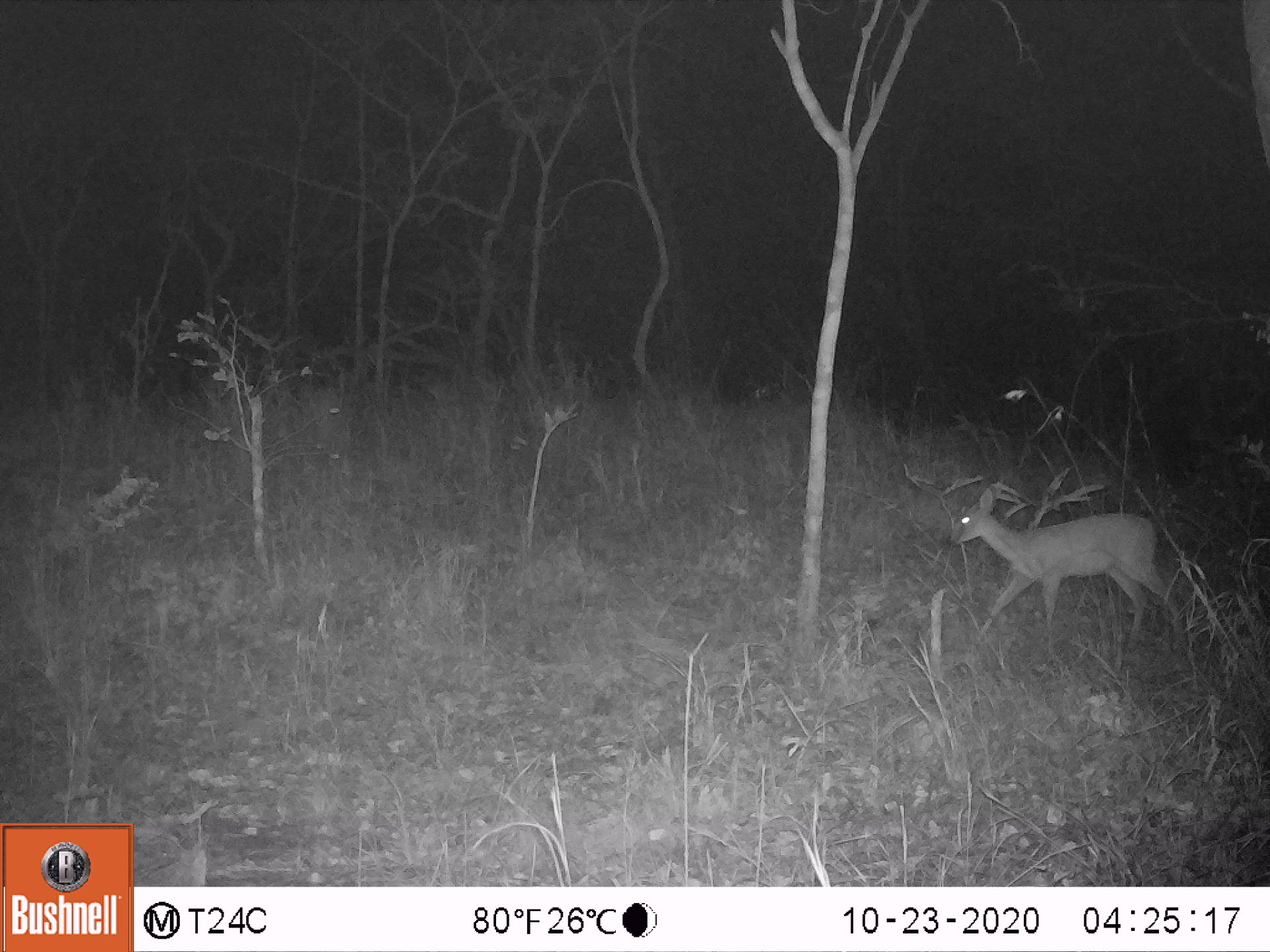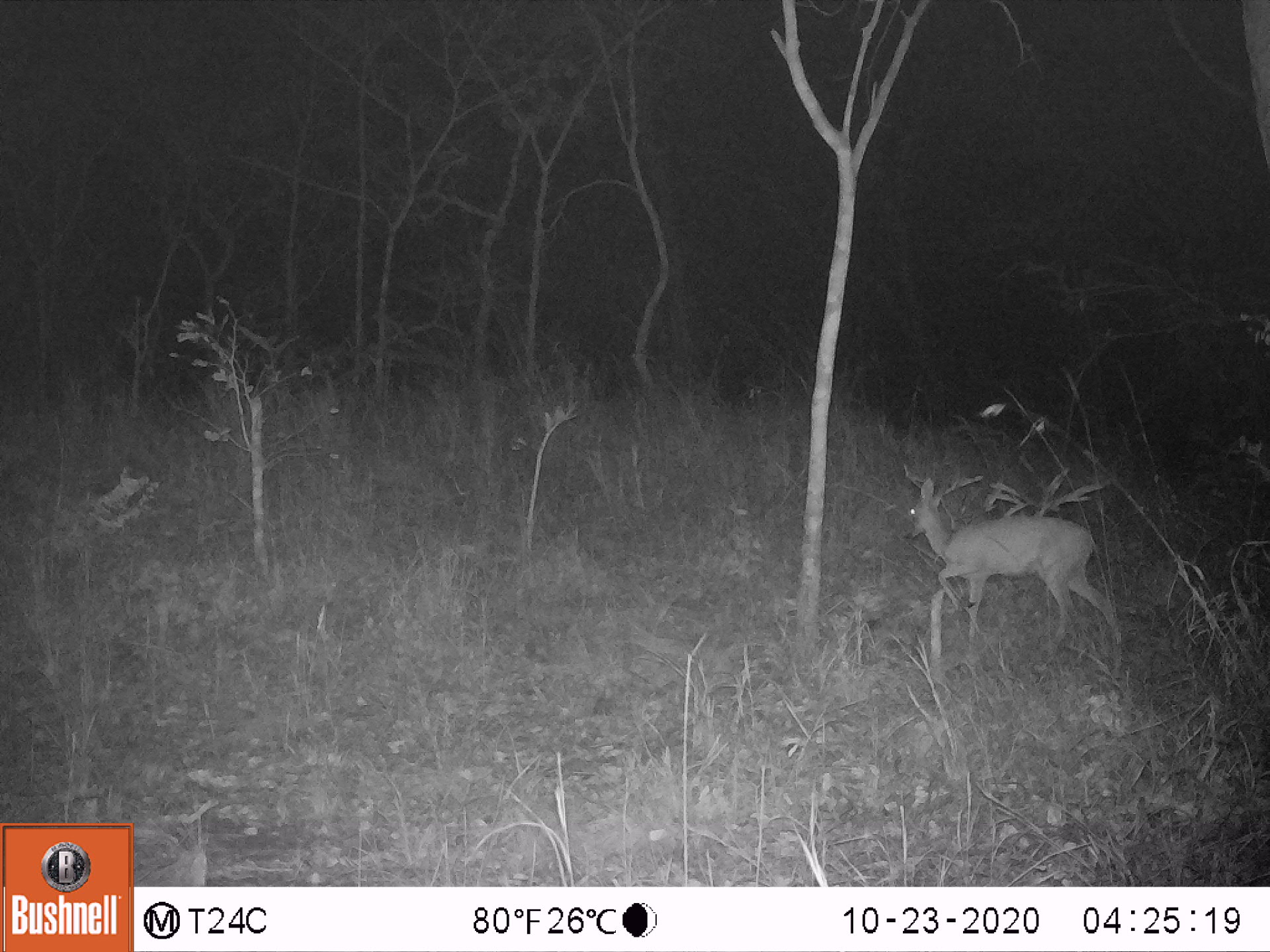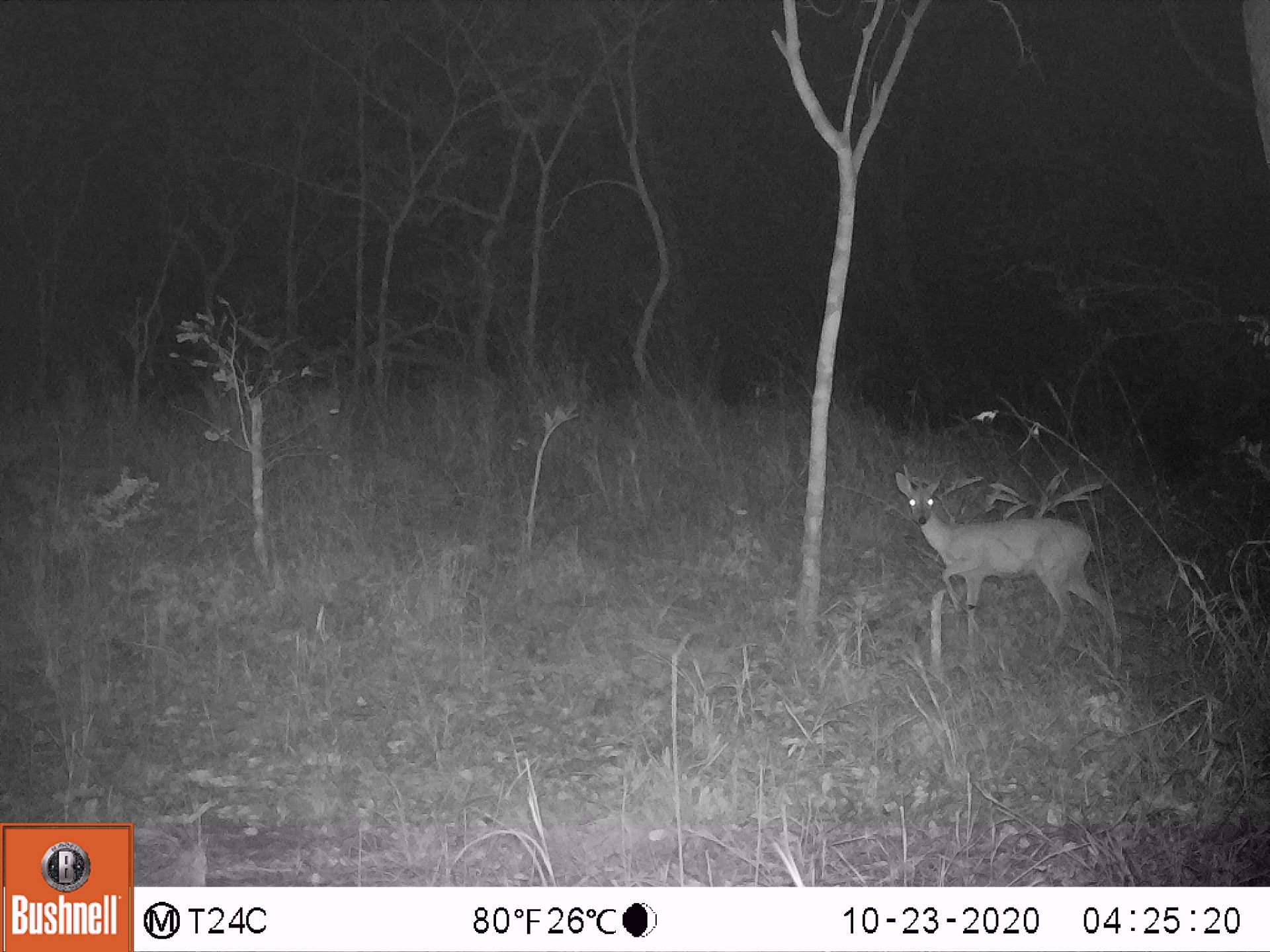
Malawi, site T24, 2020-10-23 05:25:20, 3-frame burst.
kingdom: Animalia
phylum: Chordata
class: Mammalia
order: Artiodactyla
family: Bovidae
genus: Sylvicapra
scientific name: Sylvicapra grimmia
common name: common duiker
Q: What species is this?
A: Common duiker (Sylvicapra grimmia).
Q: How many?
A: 1.